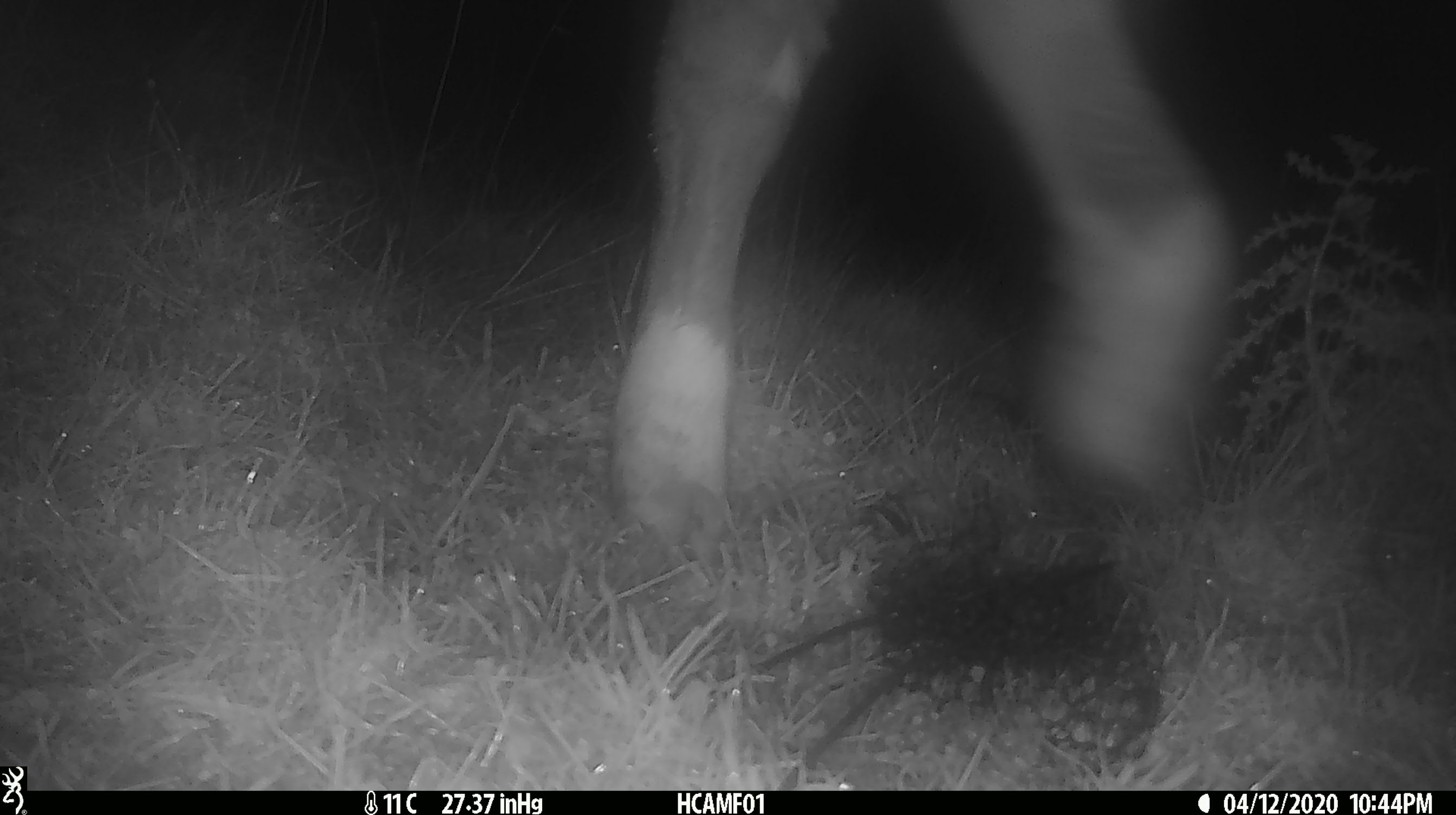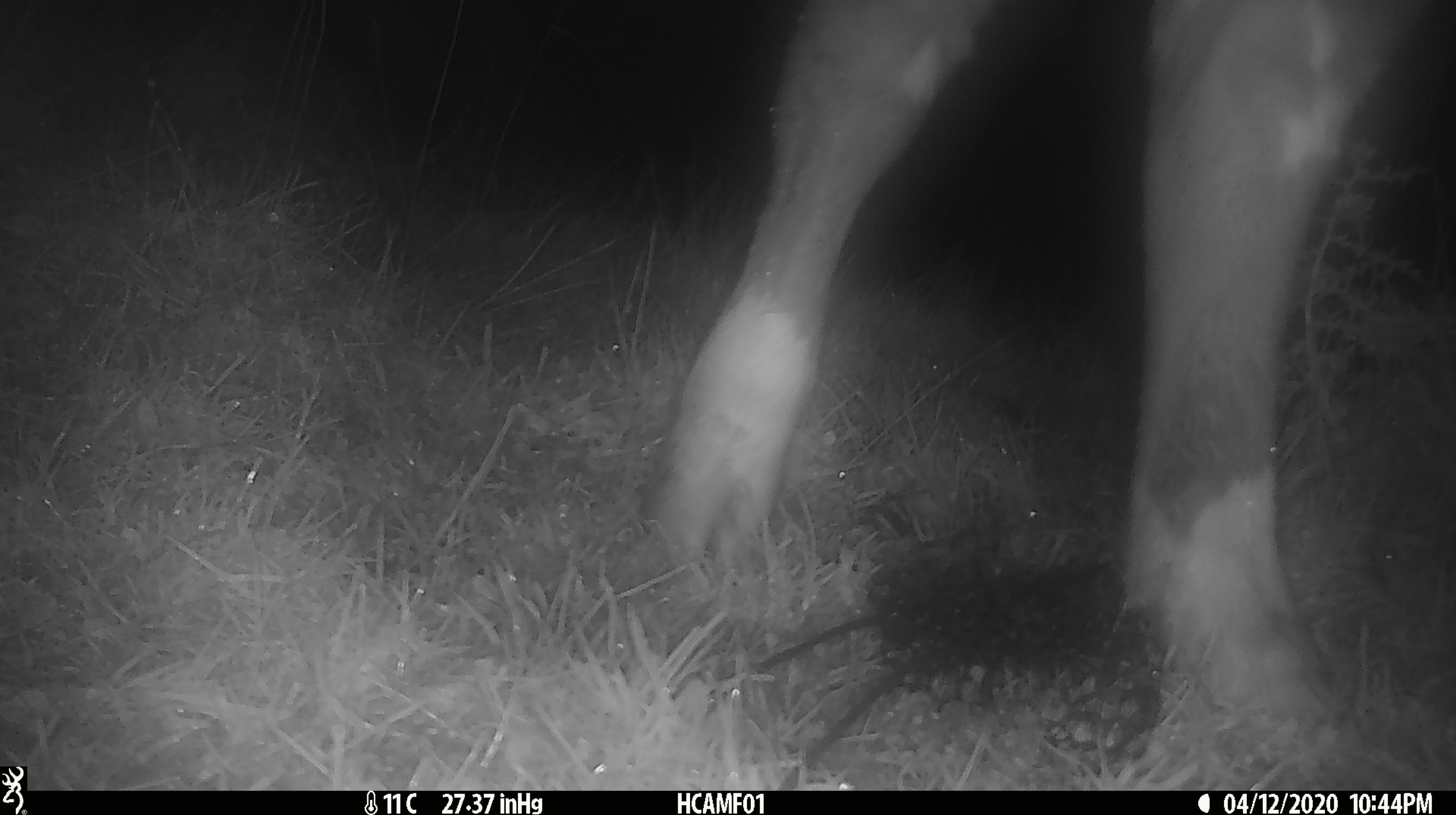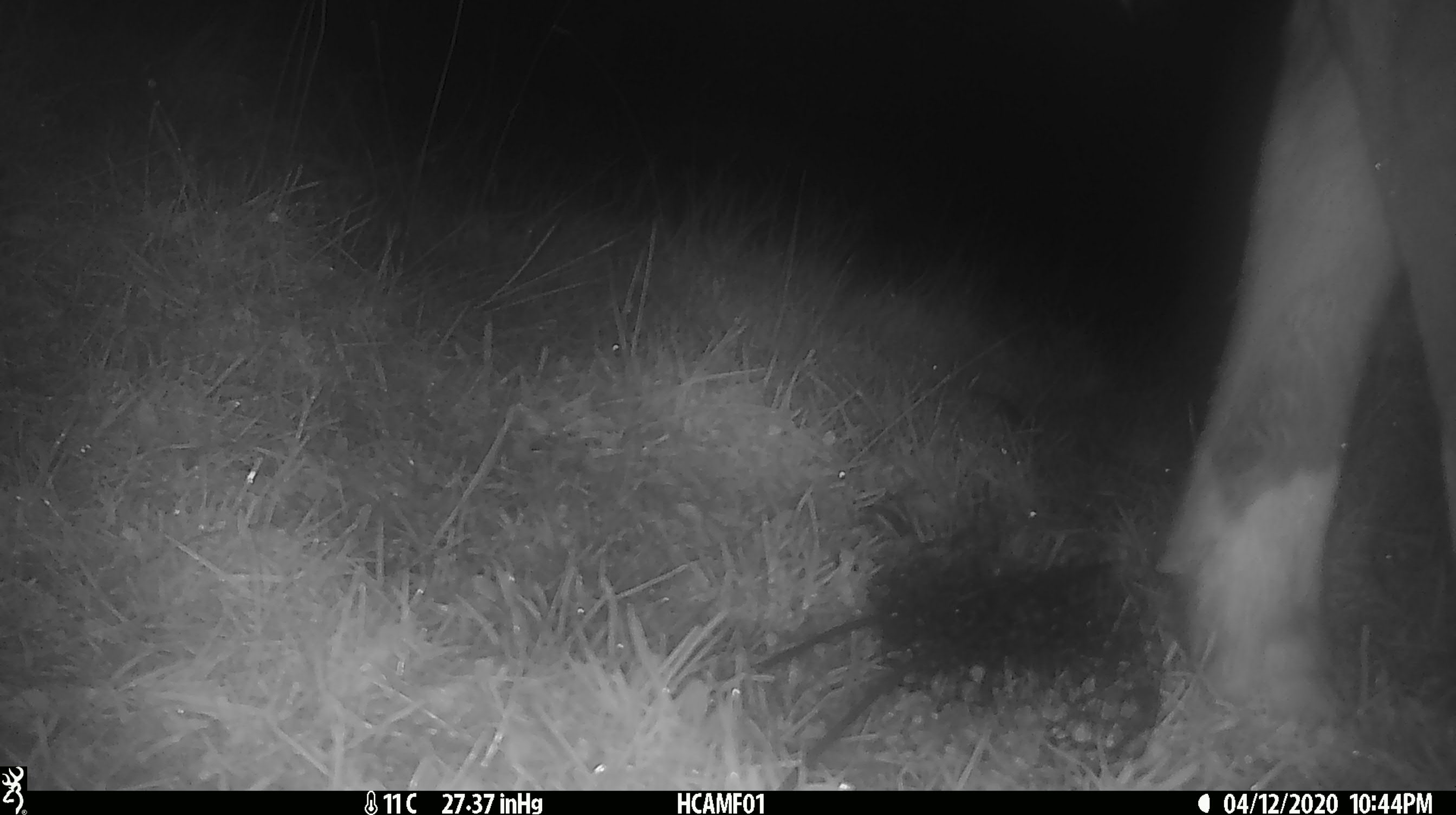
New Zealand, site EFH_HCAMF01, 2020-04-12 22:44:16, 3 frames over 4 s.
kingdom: Animalia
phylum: Chordata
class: Mammalia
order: Artiodactyla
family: Bovidae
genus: Bos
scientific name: Bos taurus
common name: domestic cow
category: cow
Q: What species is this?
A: Cow (domestic cow) (Bos taurus).